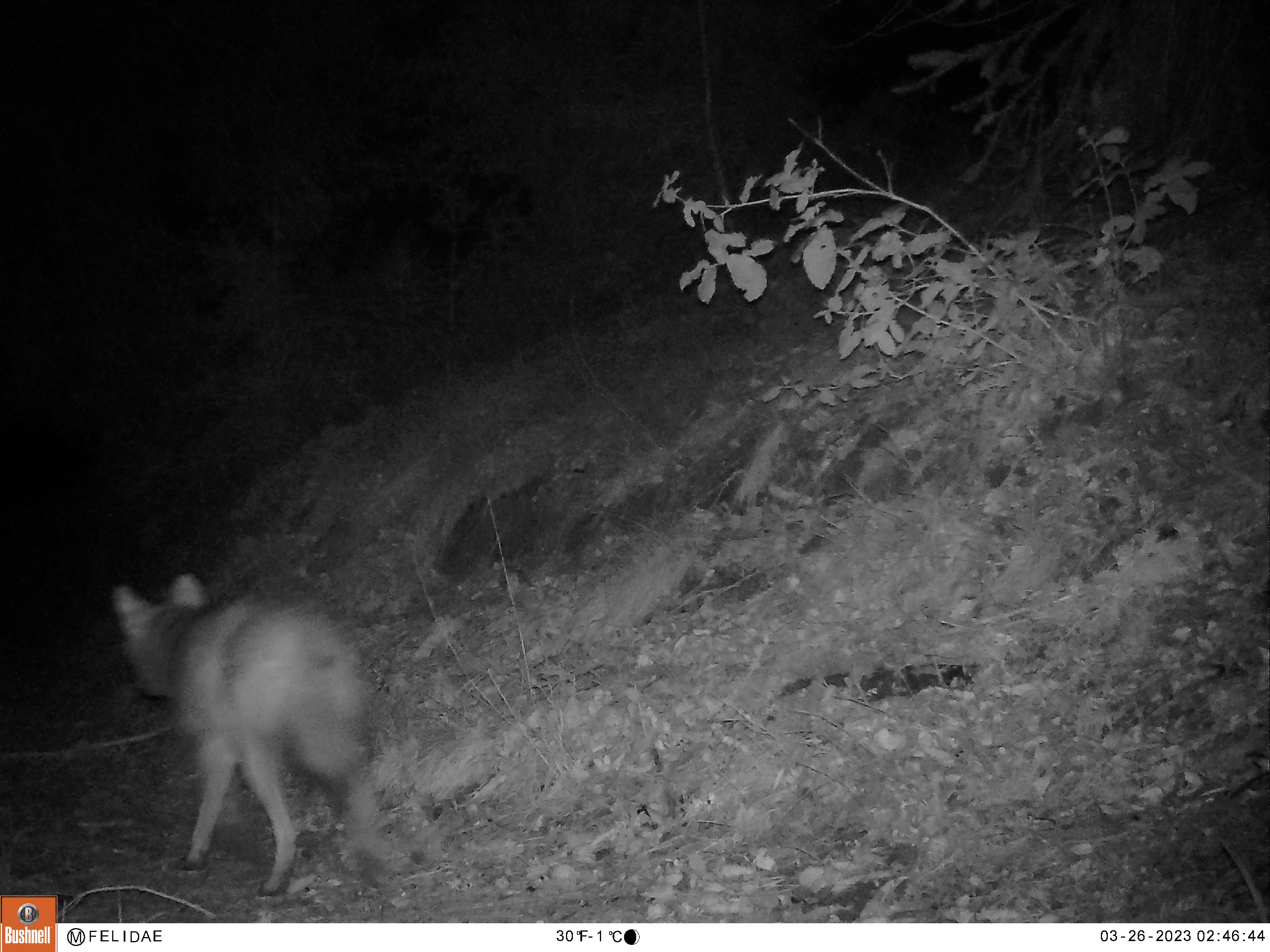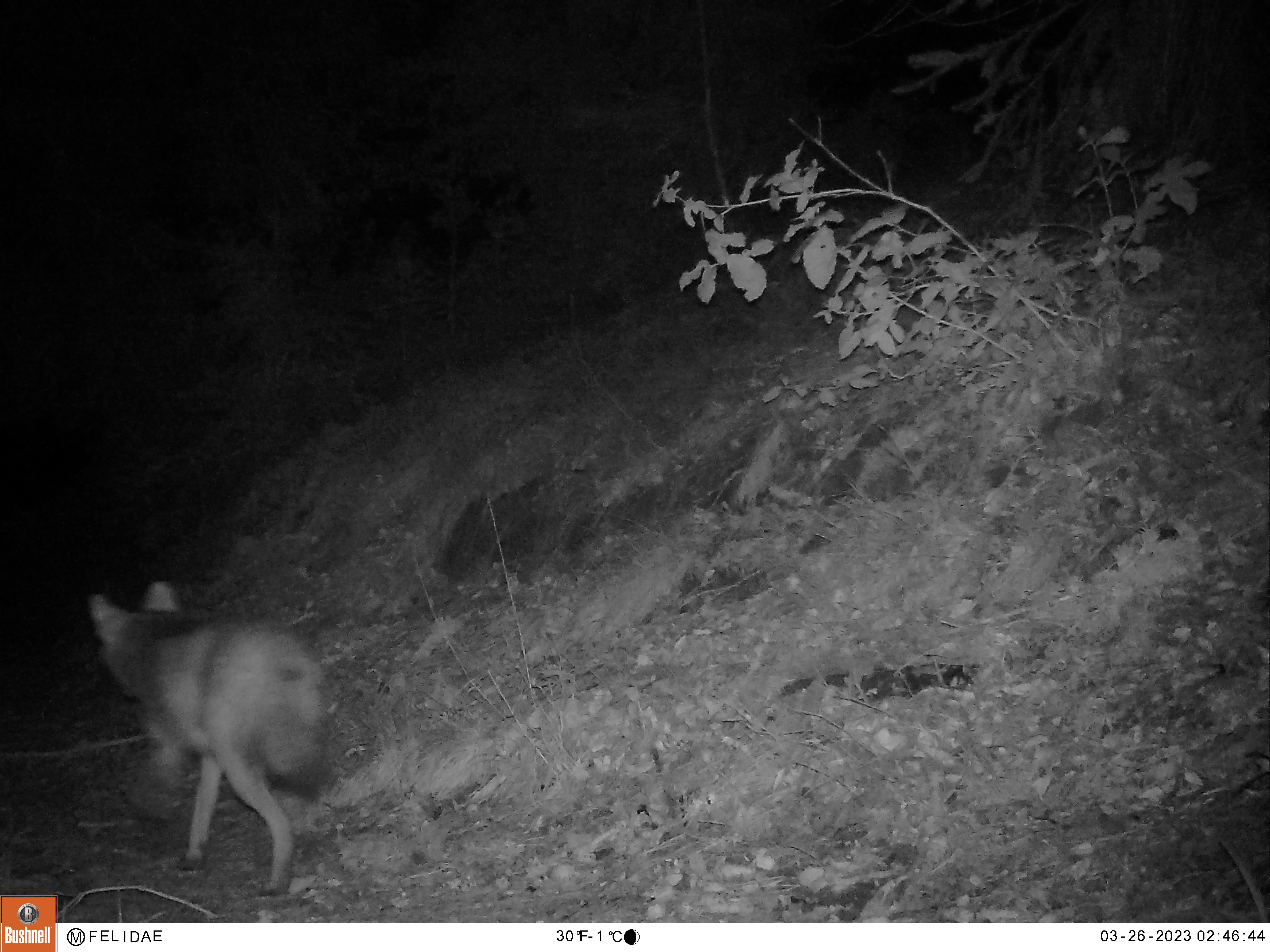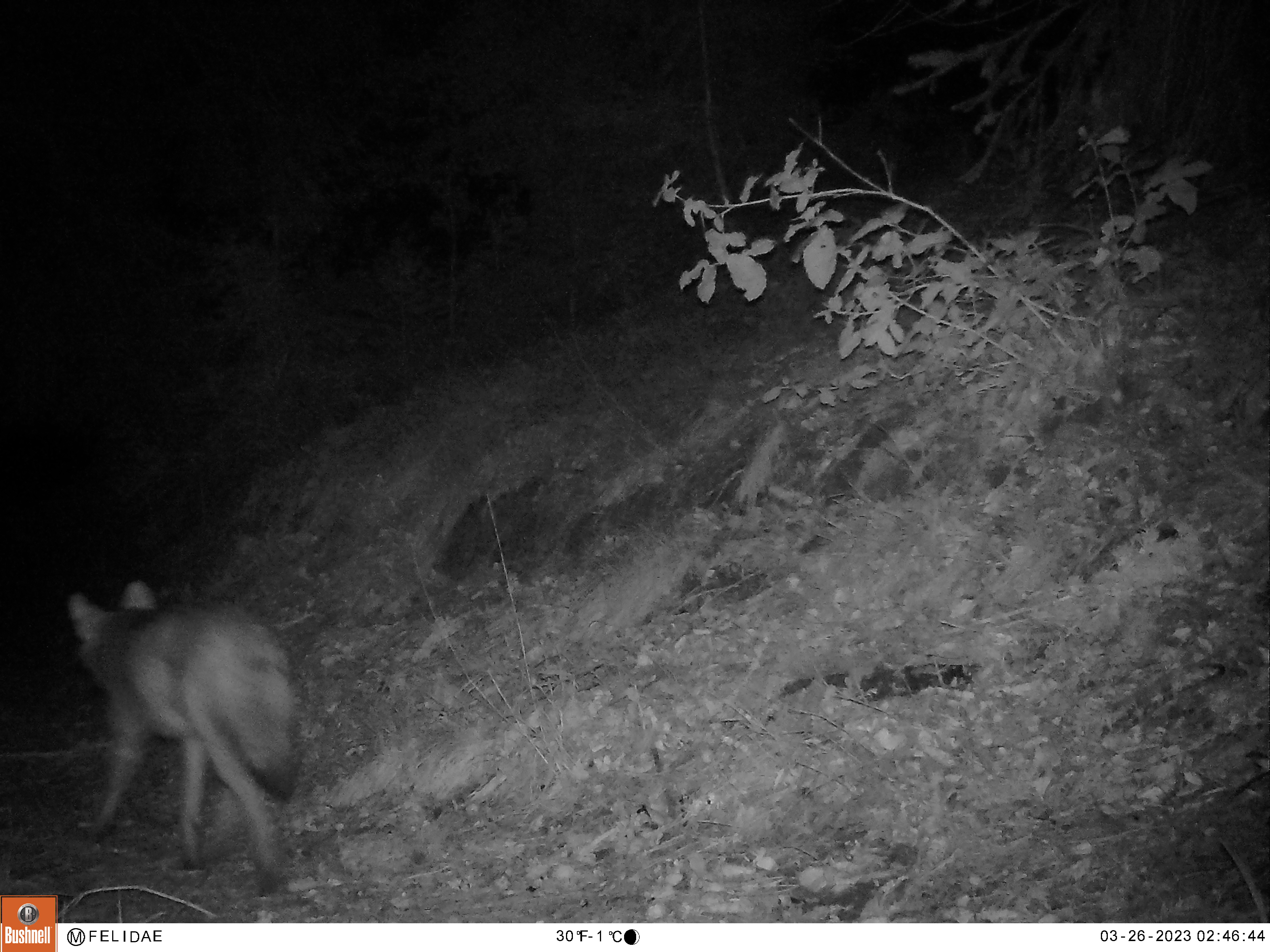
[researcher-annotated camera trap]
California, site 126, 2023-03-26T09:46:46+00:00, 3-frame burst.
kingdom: Animalia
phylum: Chordata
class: Mammalia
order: Carnivora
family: Canidae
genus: Canis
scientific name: Canis latrans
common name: coyote